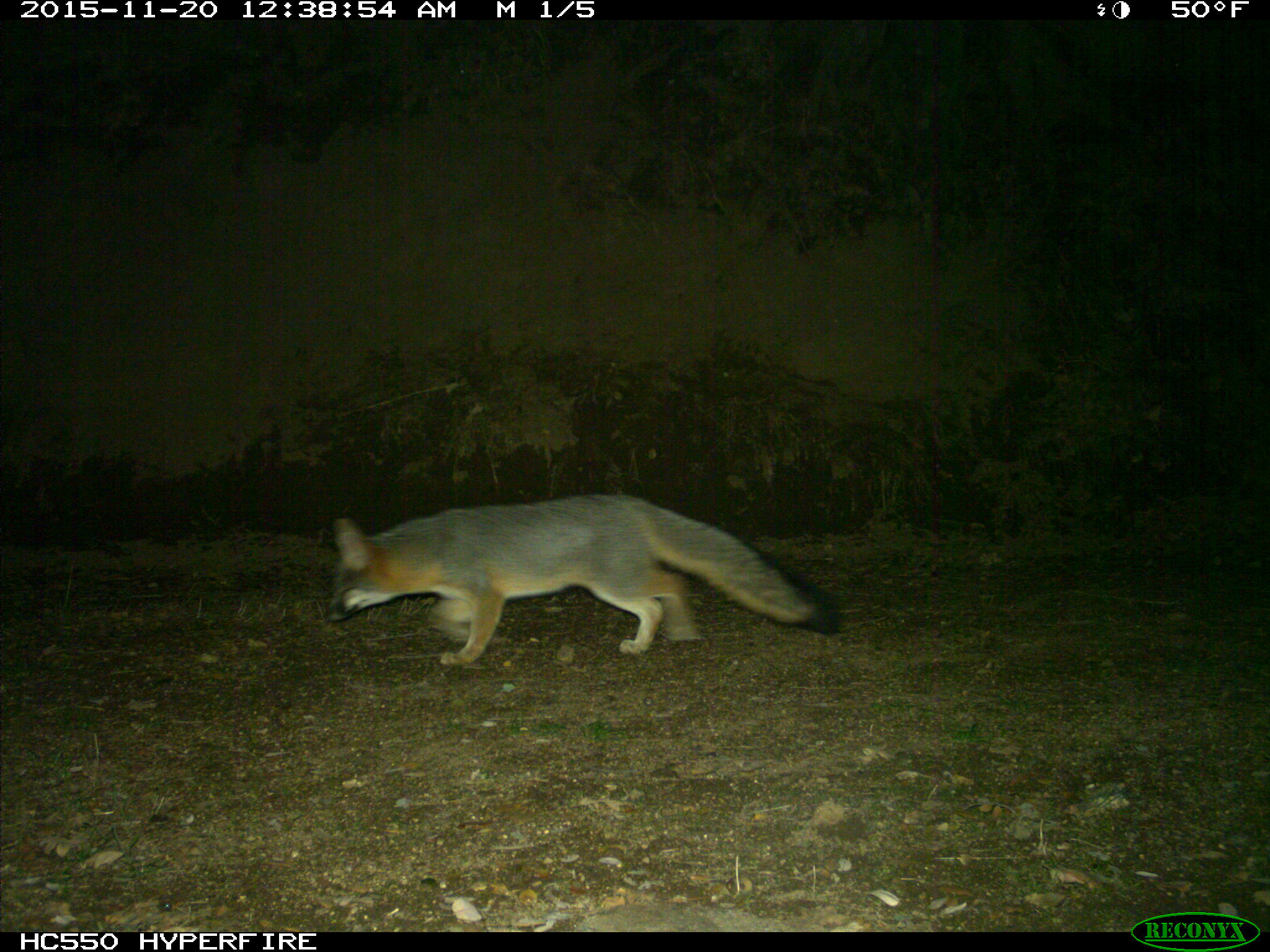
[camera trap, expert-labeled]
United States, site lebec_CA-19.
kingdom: Animalia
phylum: Chordata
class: Mammalia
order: Carnivora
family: Canidae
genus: Urocyon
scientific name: Urocyon cinereoargenteus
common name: gray fox